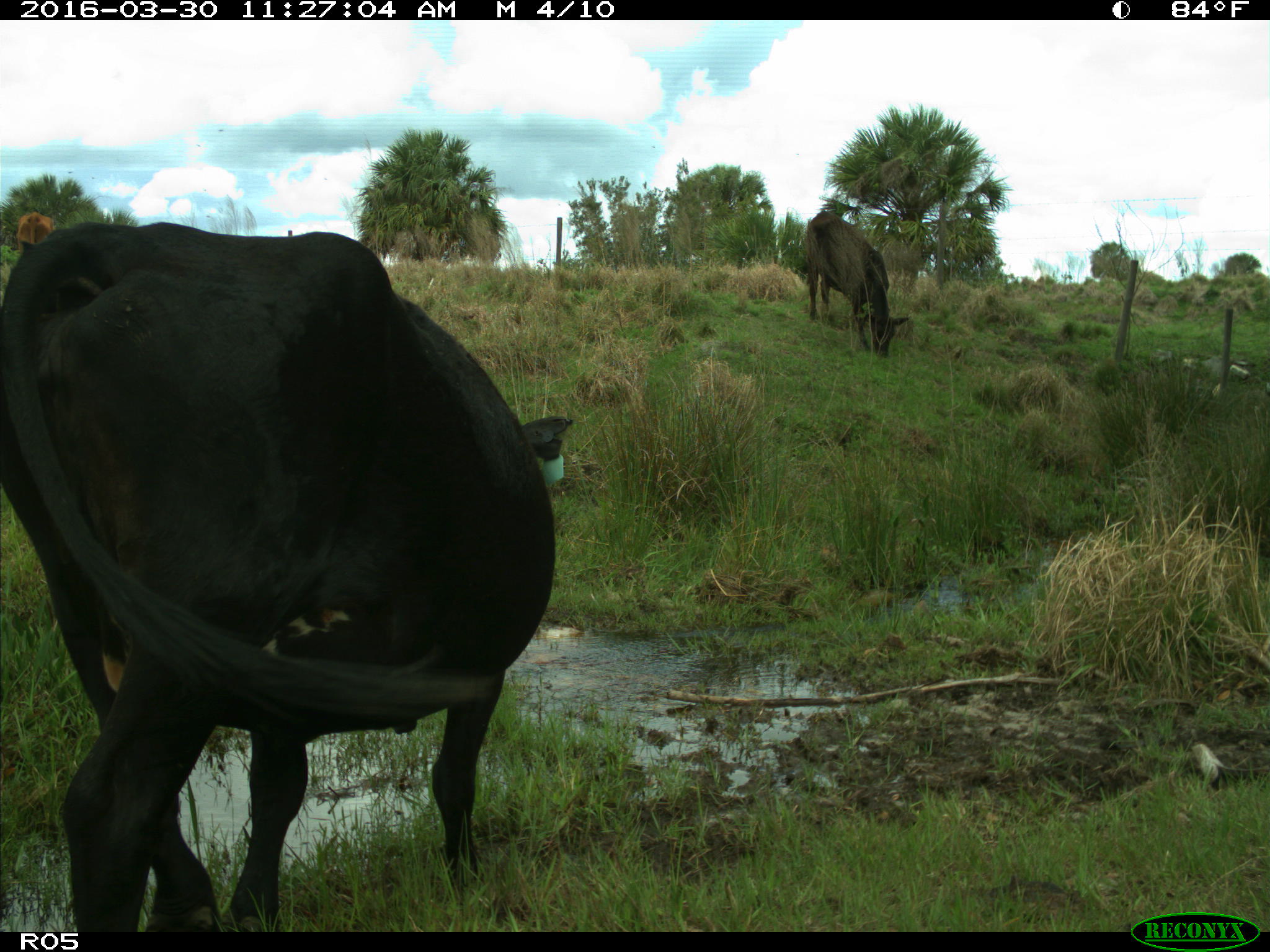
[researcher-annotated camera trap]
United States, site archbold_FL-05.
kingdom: Animalia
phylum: Chordata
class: Mammalia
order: Artiodactyla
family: Bovidae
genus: Bos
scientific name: Bos taurus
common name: domestic cow